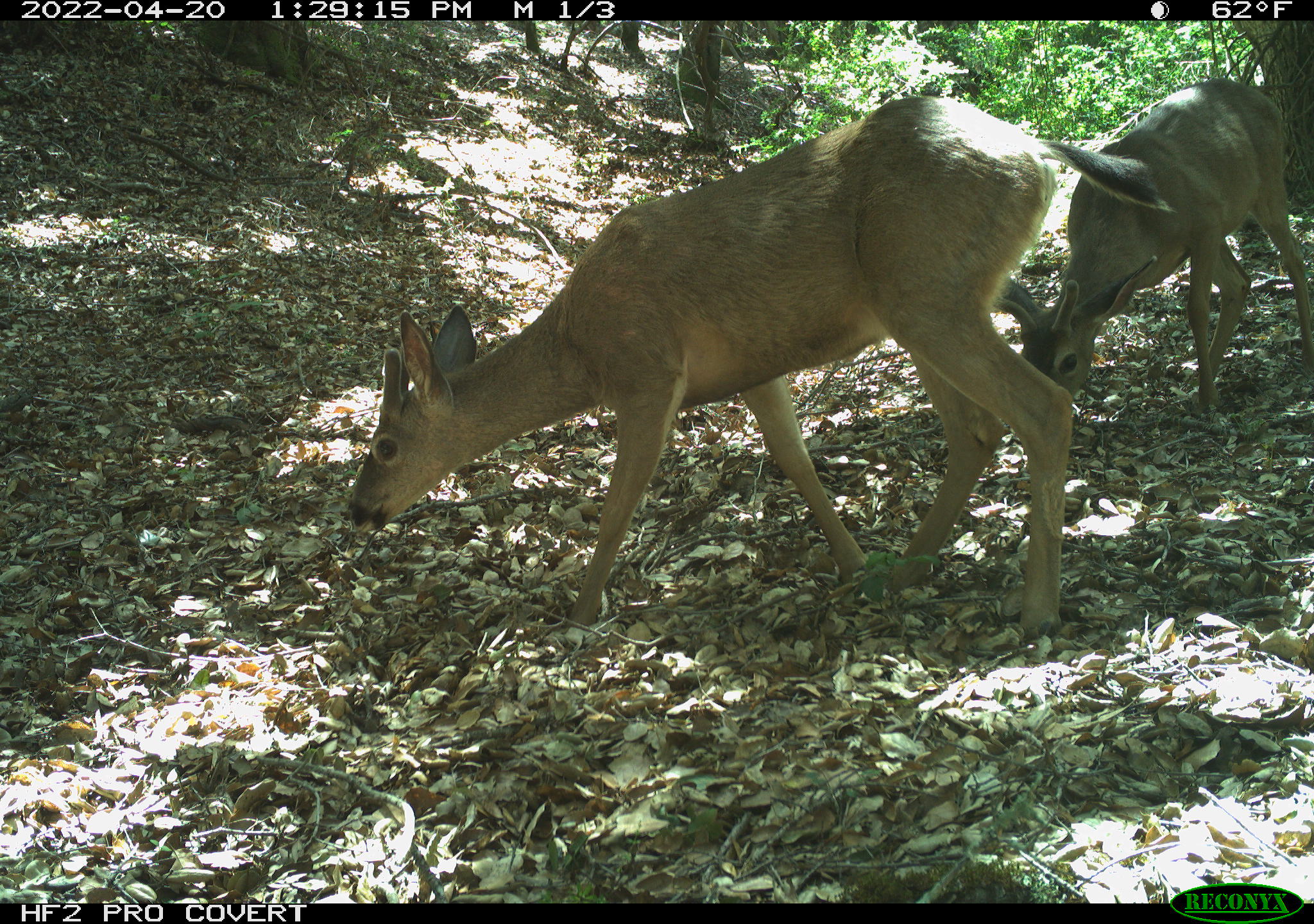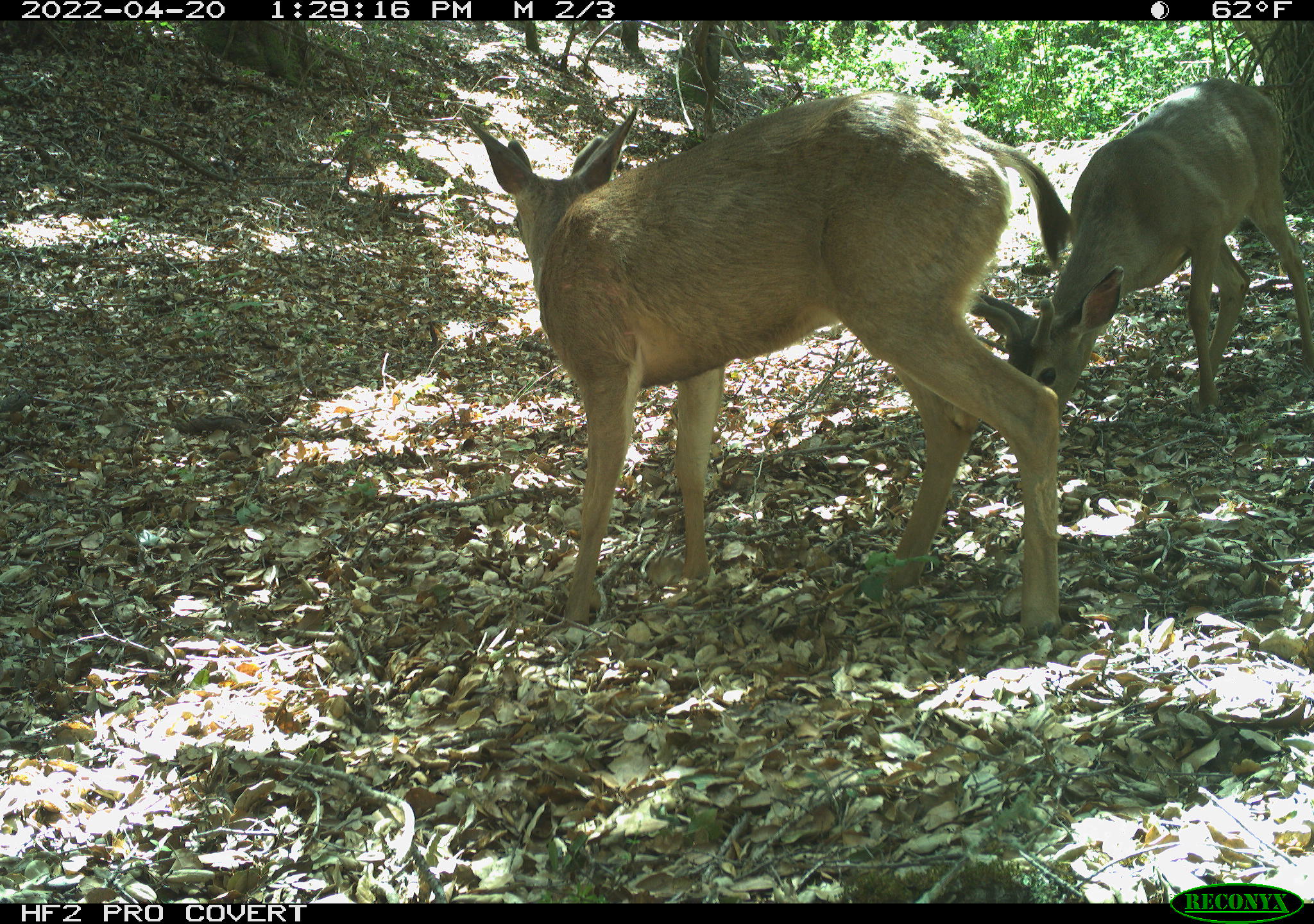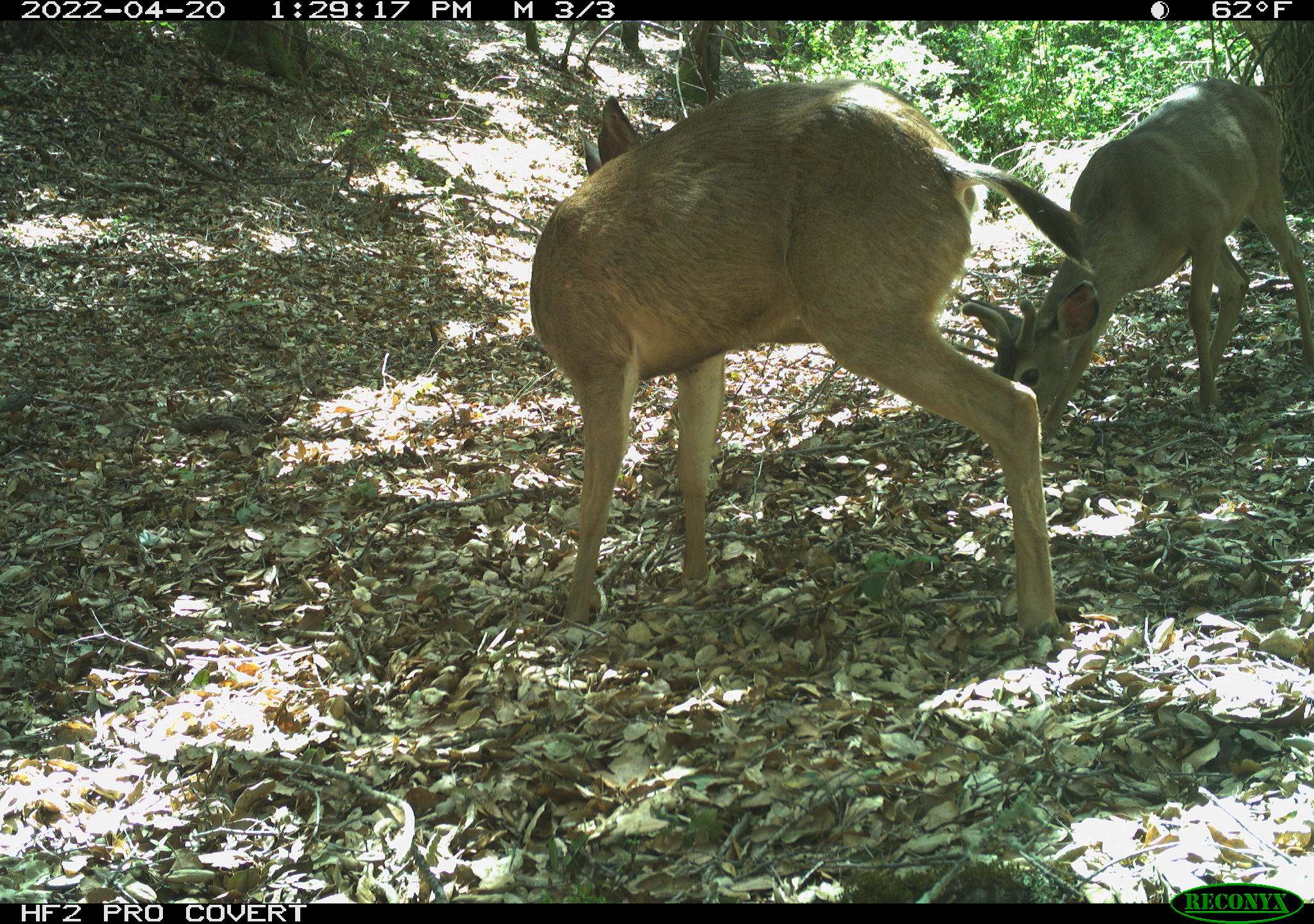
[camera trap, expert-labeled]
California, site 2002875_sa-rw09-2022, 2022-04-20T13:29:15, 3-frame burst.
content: unidentified animal